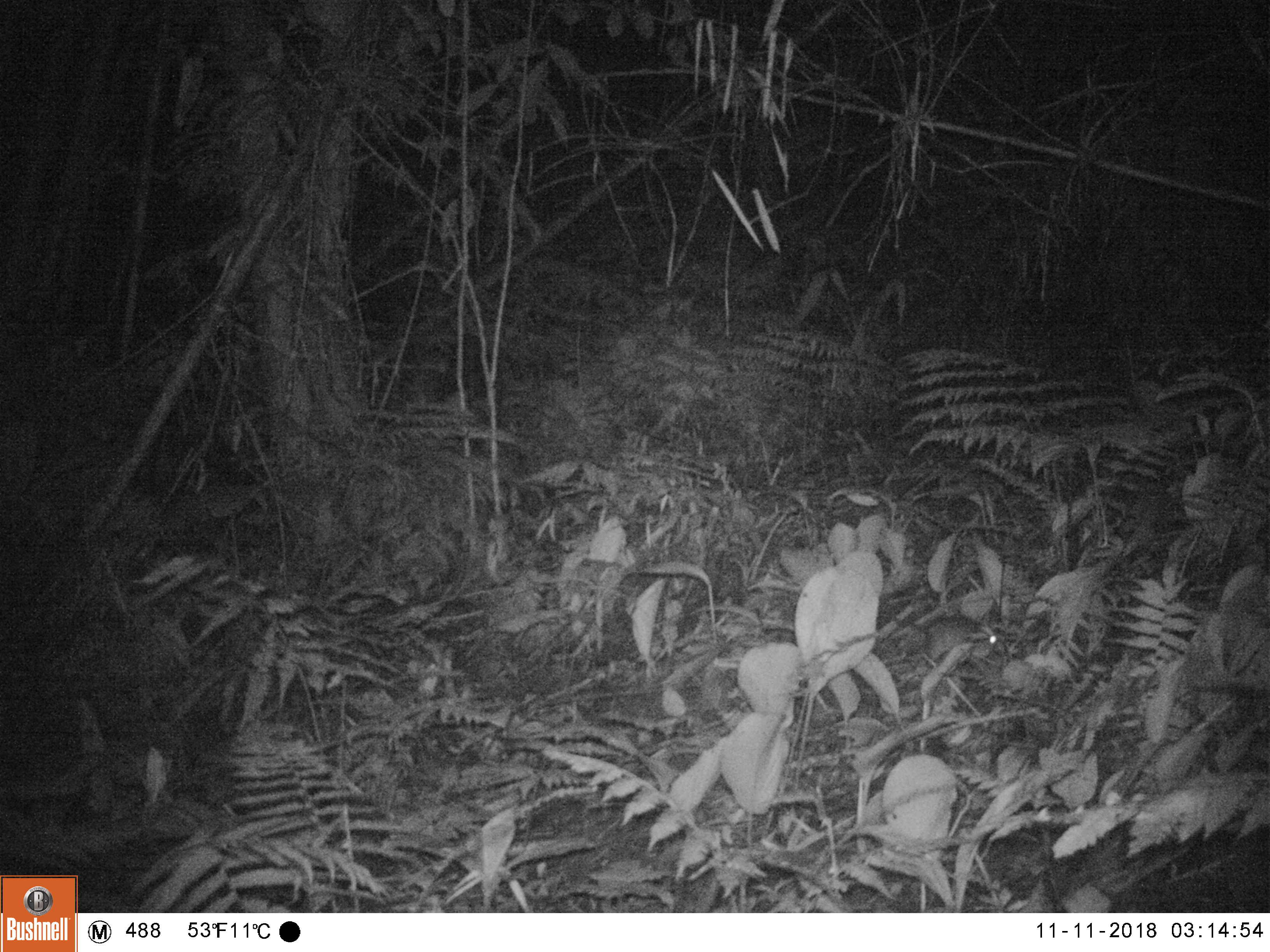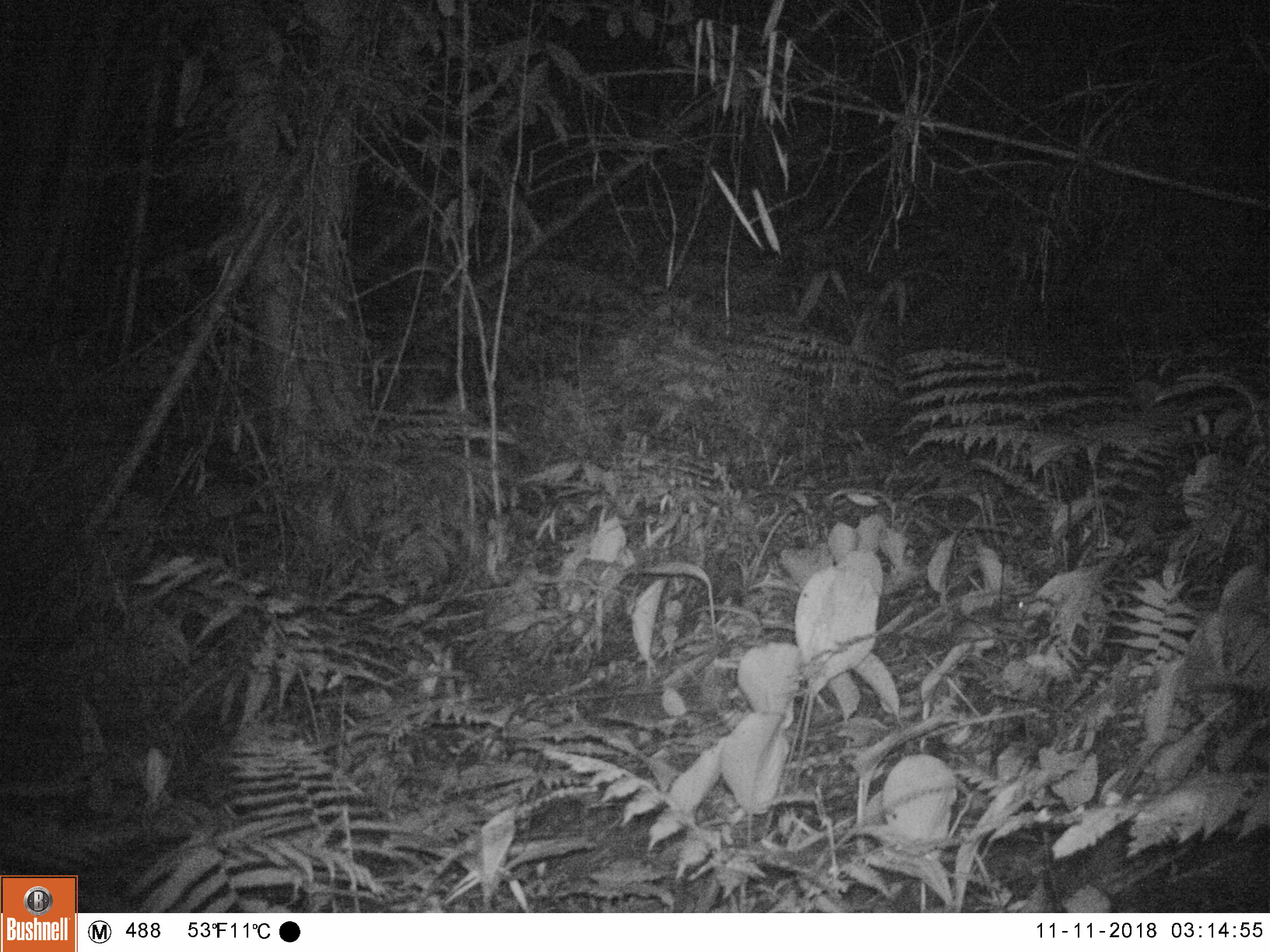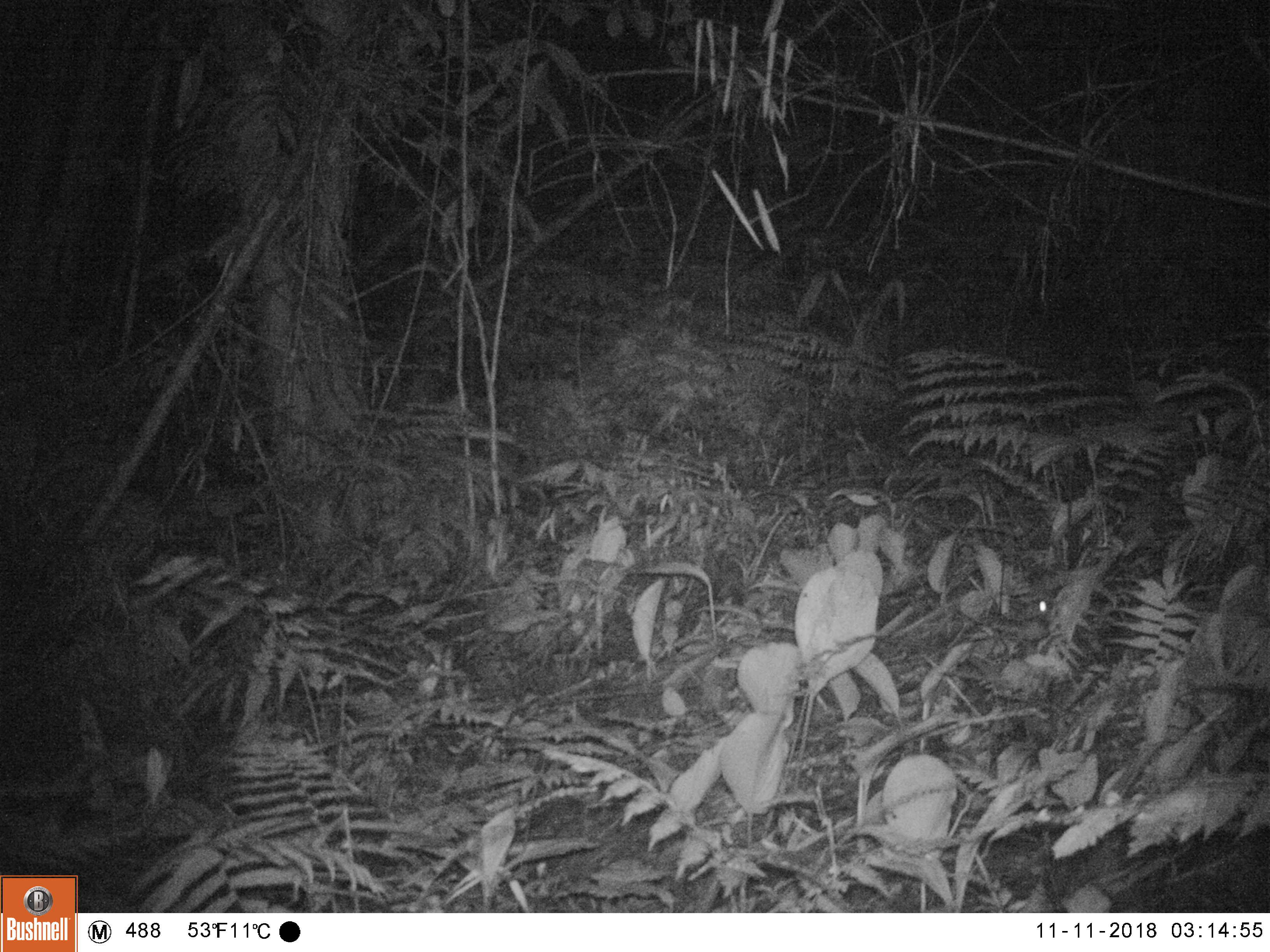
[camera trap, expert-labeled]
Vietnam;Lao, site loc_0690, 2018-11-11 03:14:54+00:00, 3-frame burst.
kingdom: Animalia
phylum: Chordata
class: Mammalia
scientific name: Mammalia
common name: mammal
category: unidentified small mammal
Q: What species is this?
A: Unidentified small mammal (mammal) (Mammalia).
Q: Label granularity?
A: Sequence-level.